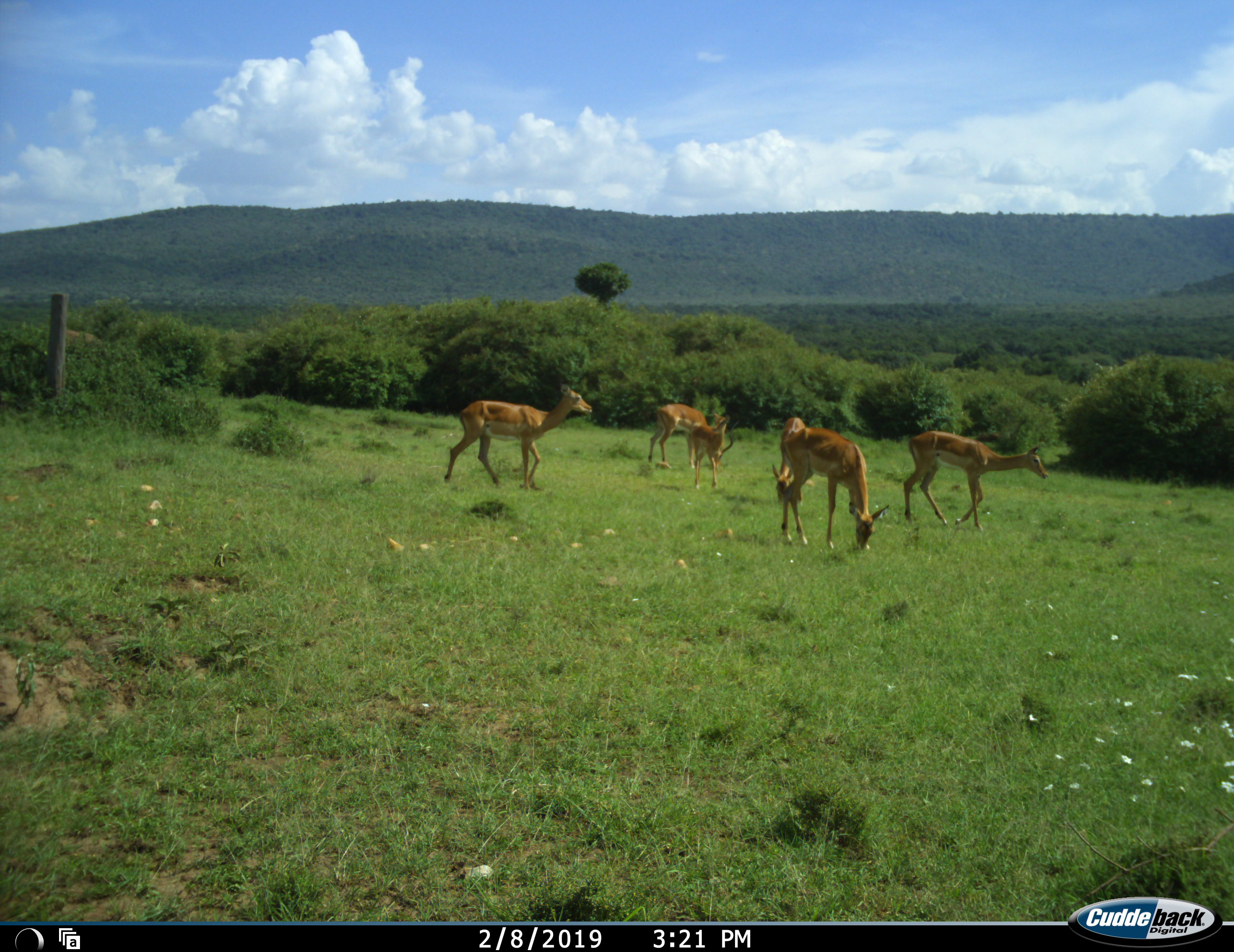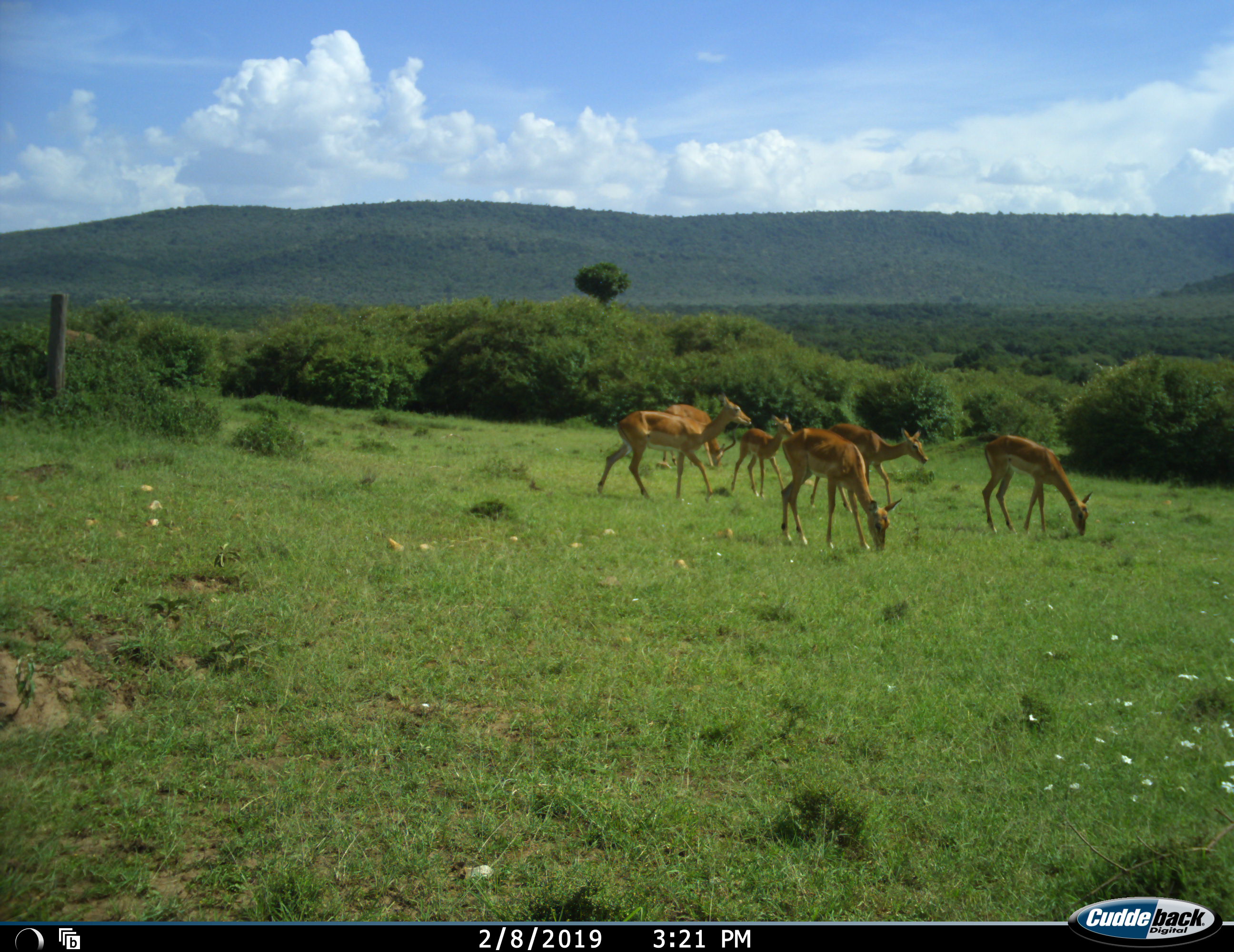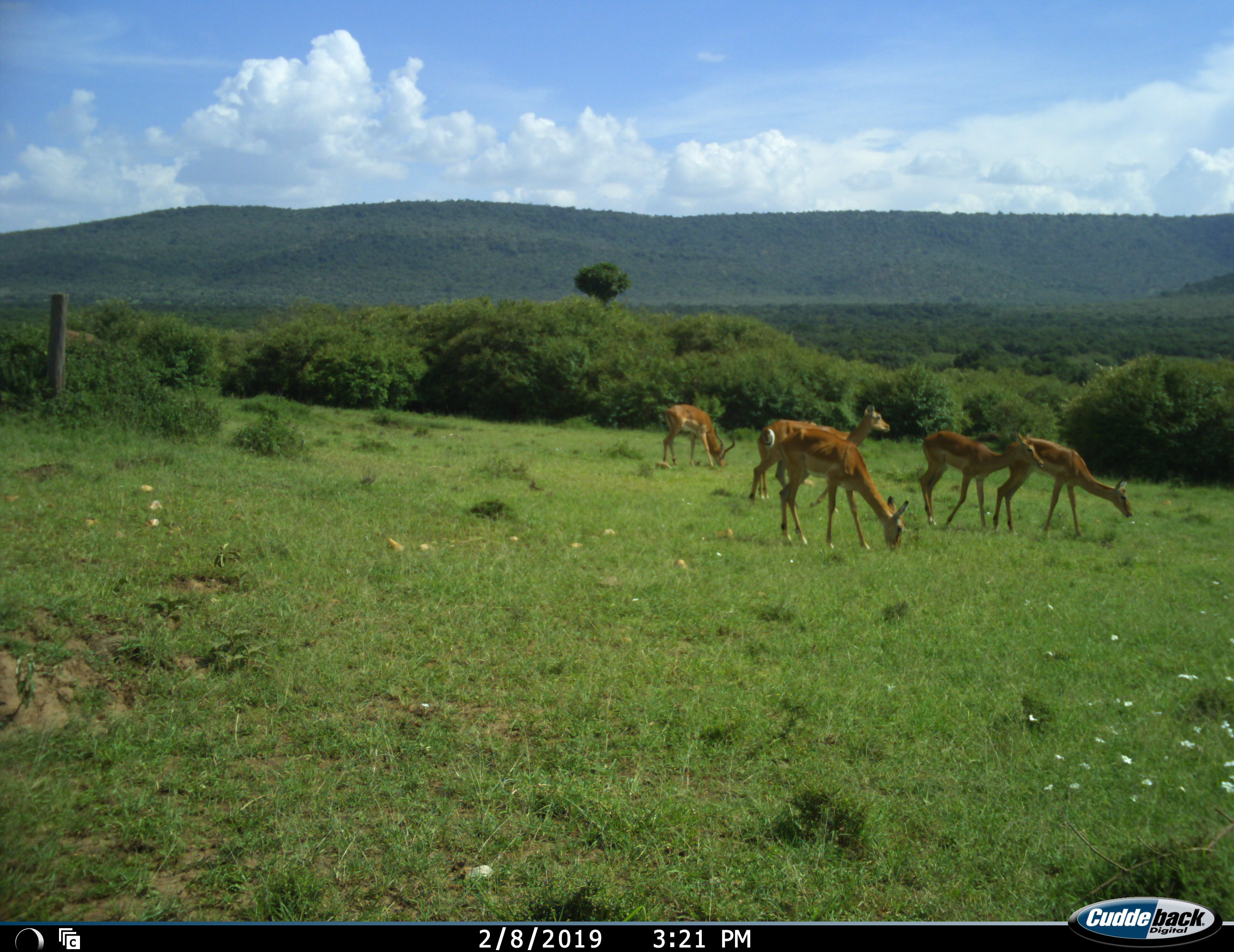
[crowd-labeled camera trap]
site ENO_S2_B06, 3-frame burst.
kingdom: Animalia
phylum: Chordata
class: Mammalia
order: Artiodactyla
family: Bovidae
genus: Aepyceros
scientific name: Aepyceros melampus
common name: impala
Impala (Aepyceros melampus), count 6. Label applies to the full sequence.